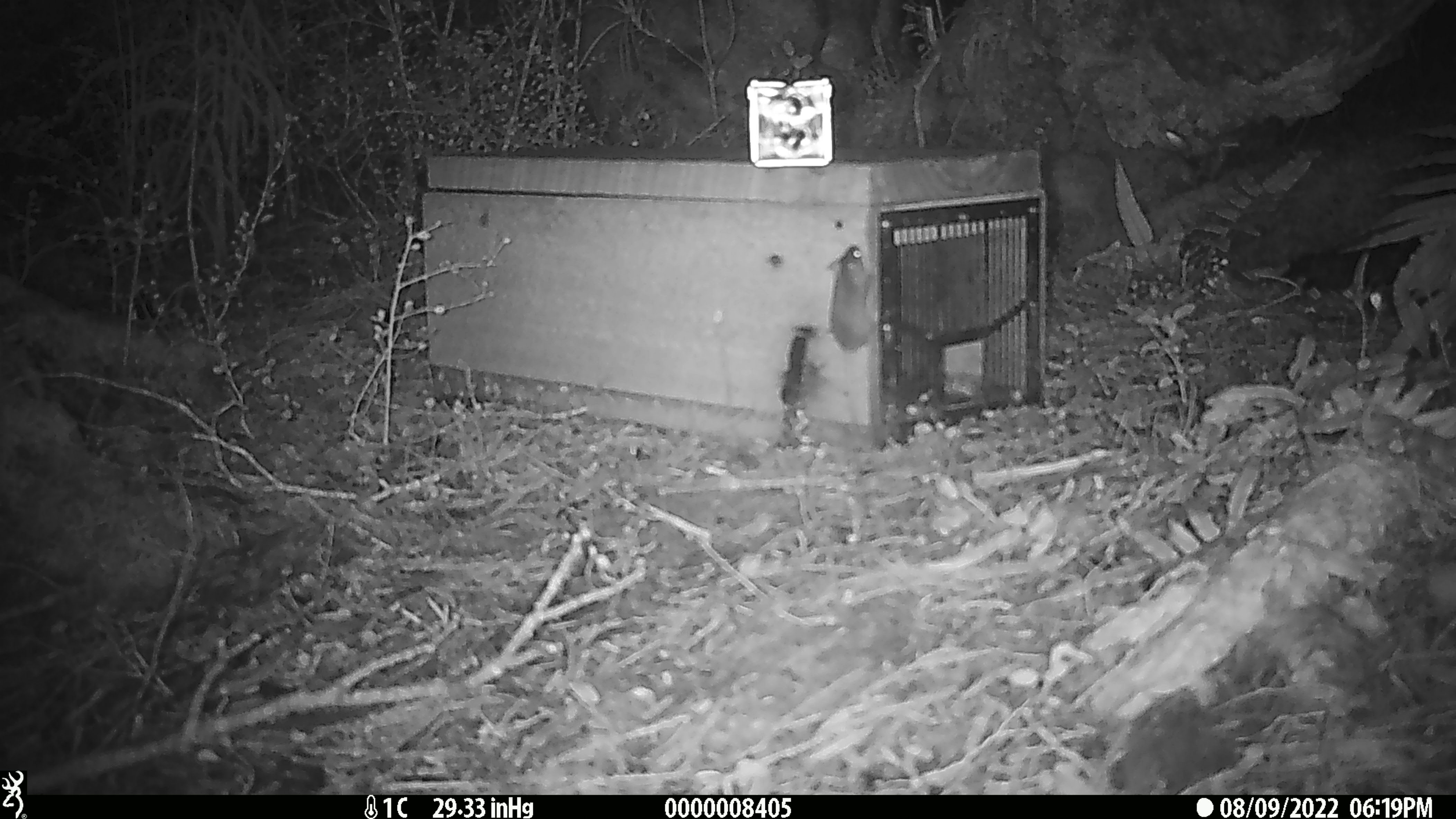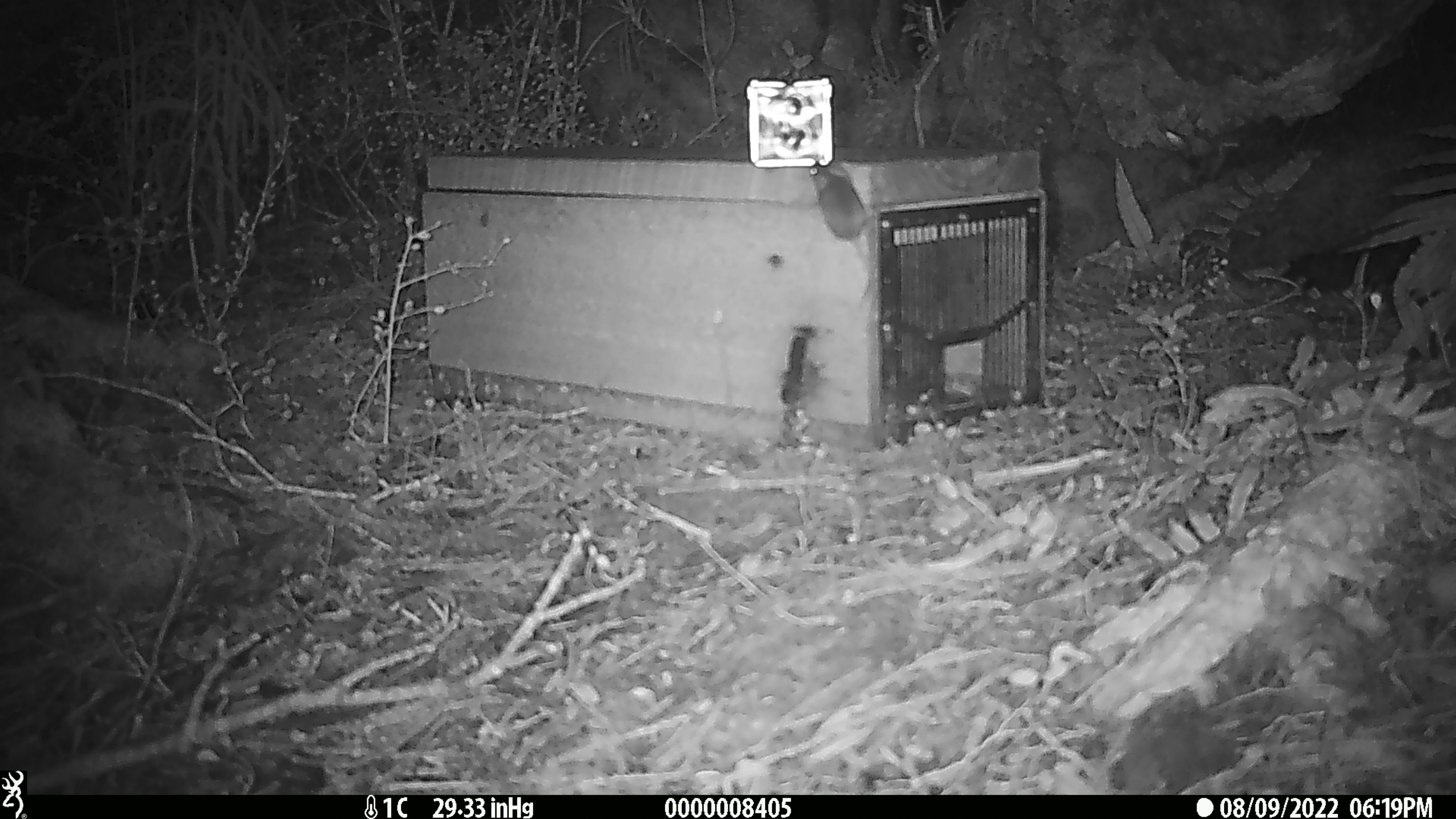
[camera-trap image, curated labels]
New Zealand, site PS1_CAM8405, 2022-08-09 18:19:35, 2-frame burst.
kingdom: Animalia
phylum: Chordata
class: Mammalia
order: Rodentia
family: Muridae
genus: Mus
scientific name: Mus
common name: mouse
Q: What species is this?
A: Mouse (Mus).